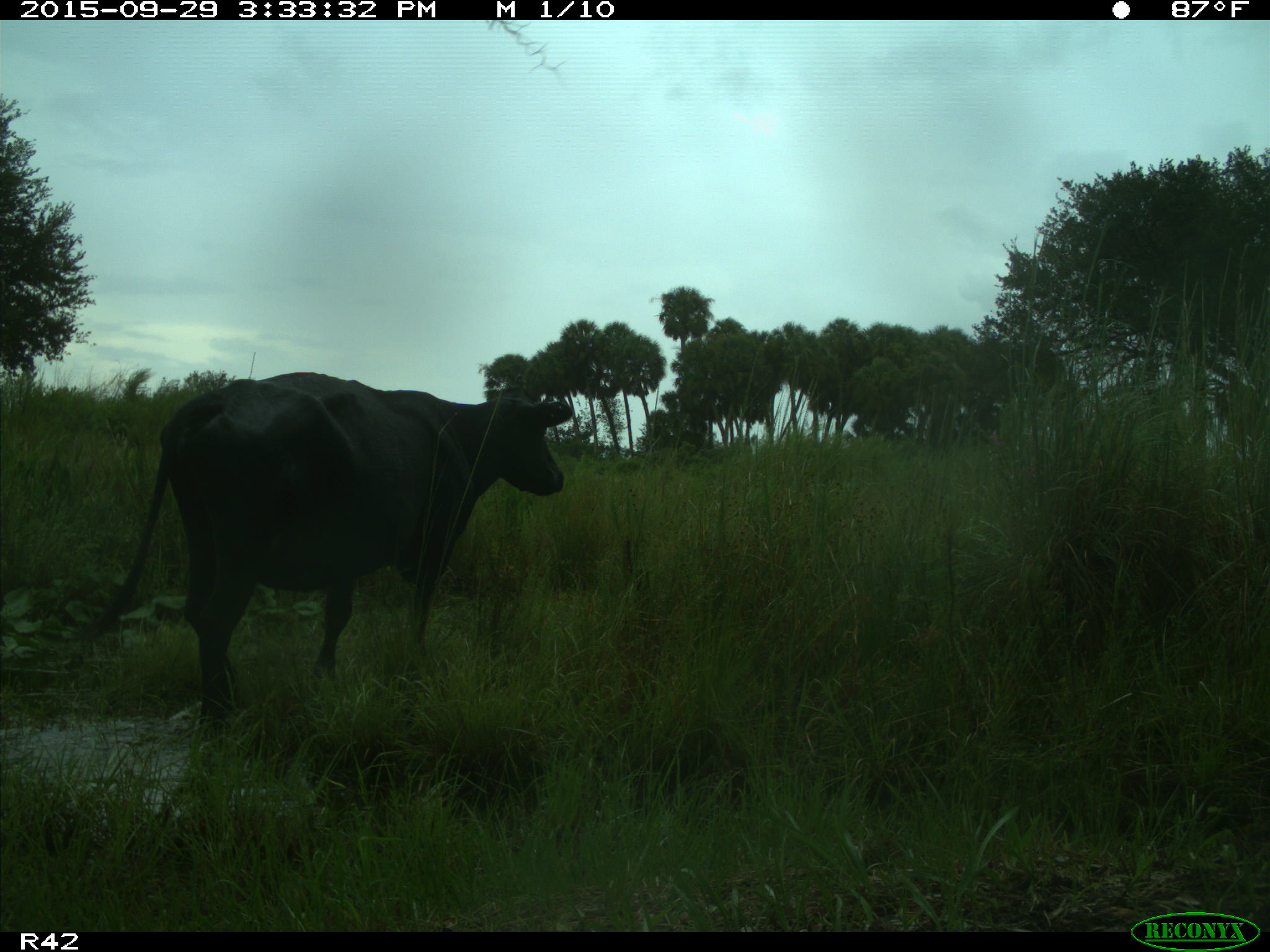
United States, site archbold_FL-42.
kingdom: Animalia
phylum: Chordata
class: Mammalia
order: Artiodactyla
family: Bovidae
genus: Bos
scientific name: Bos taurus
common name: domestic cow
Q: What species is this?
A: Bos taurus (domestic cow).